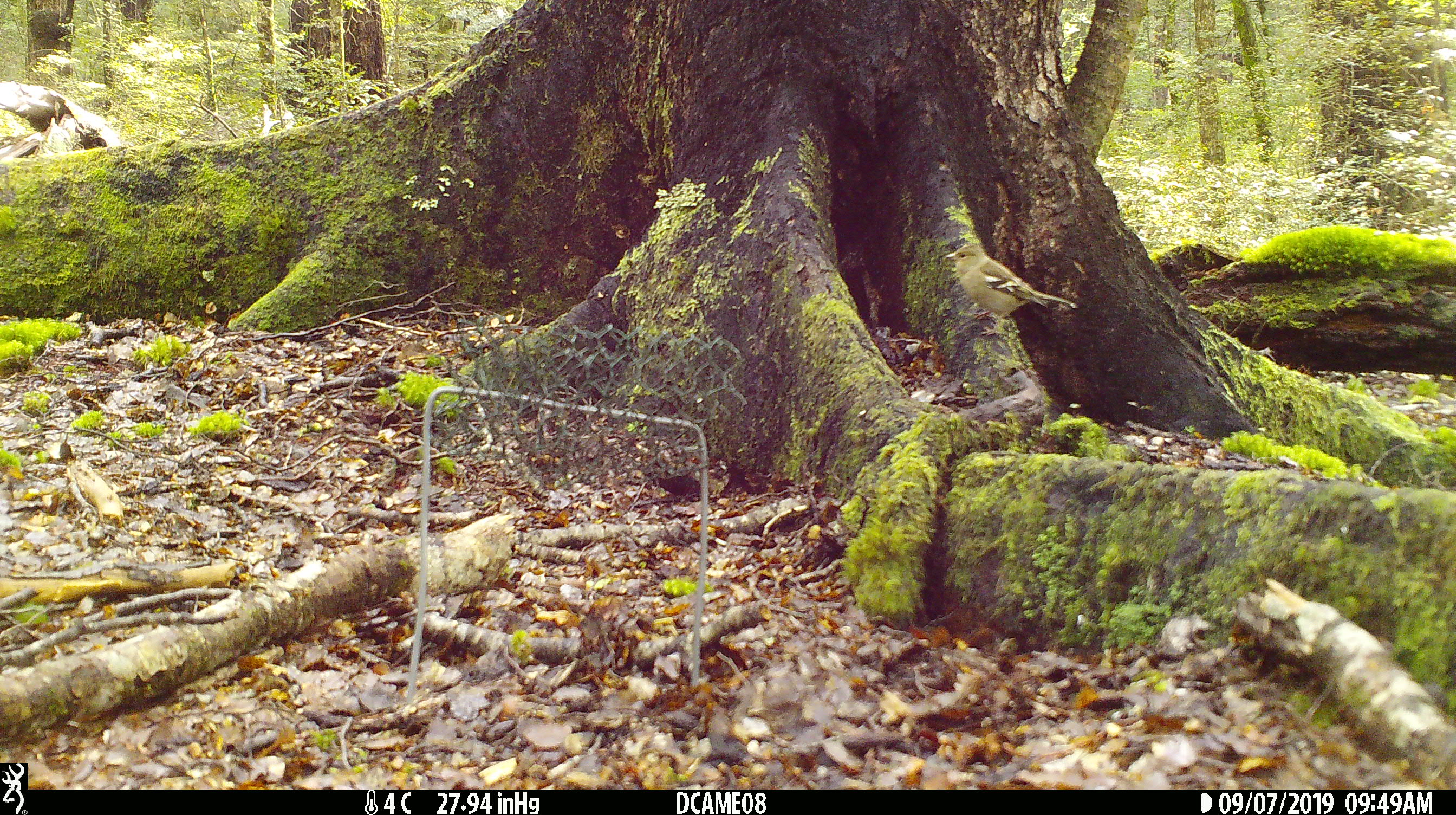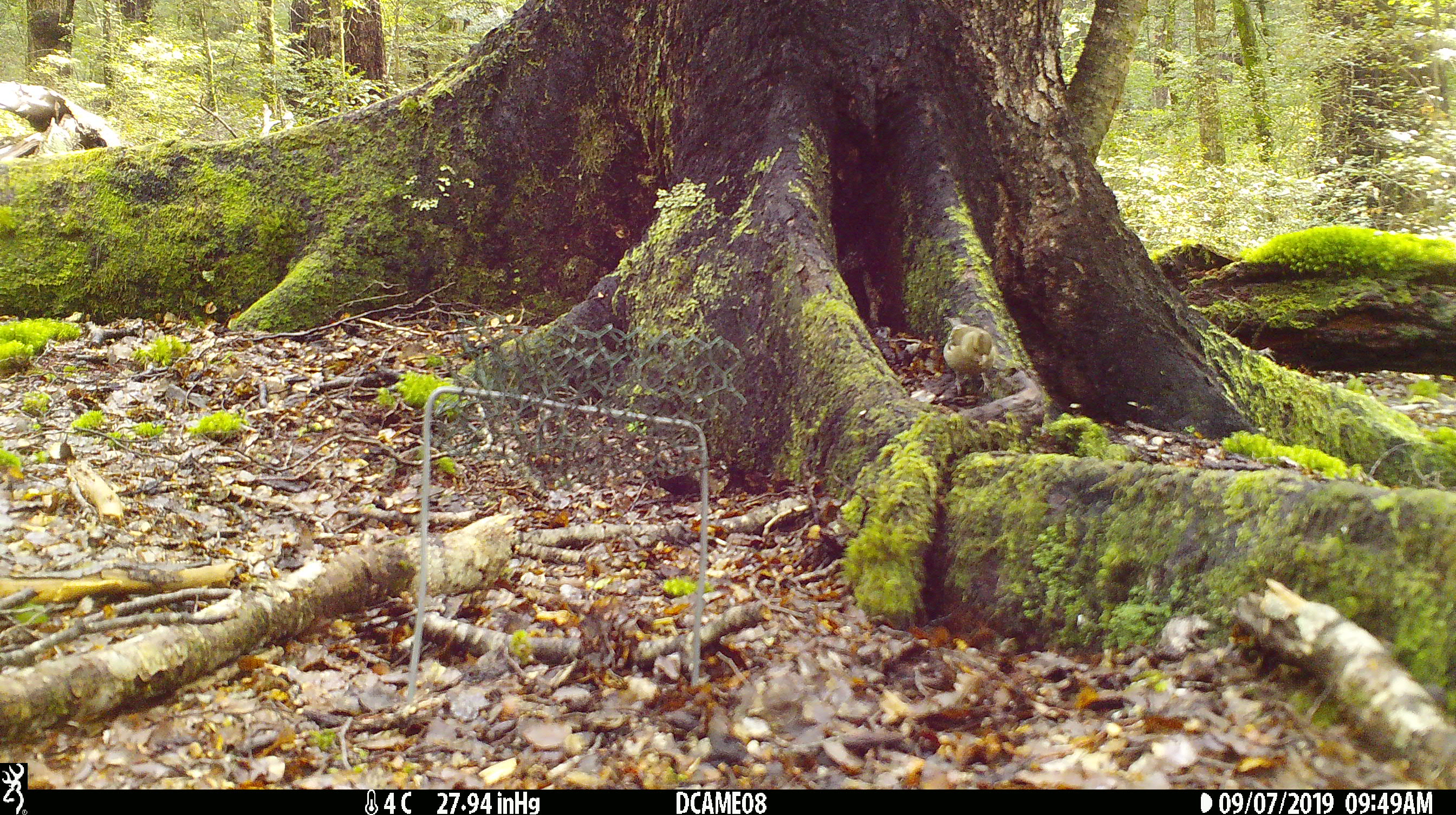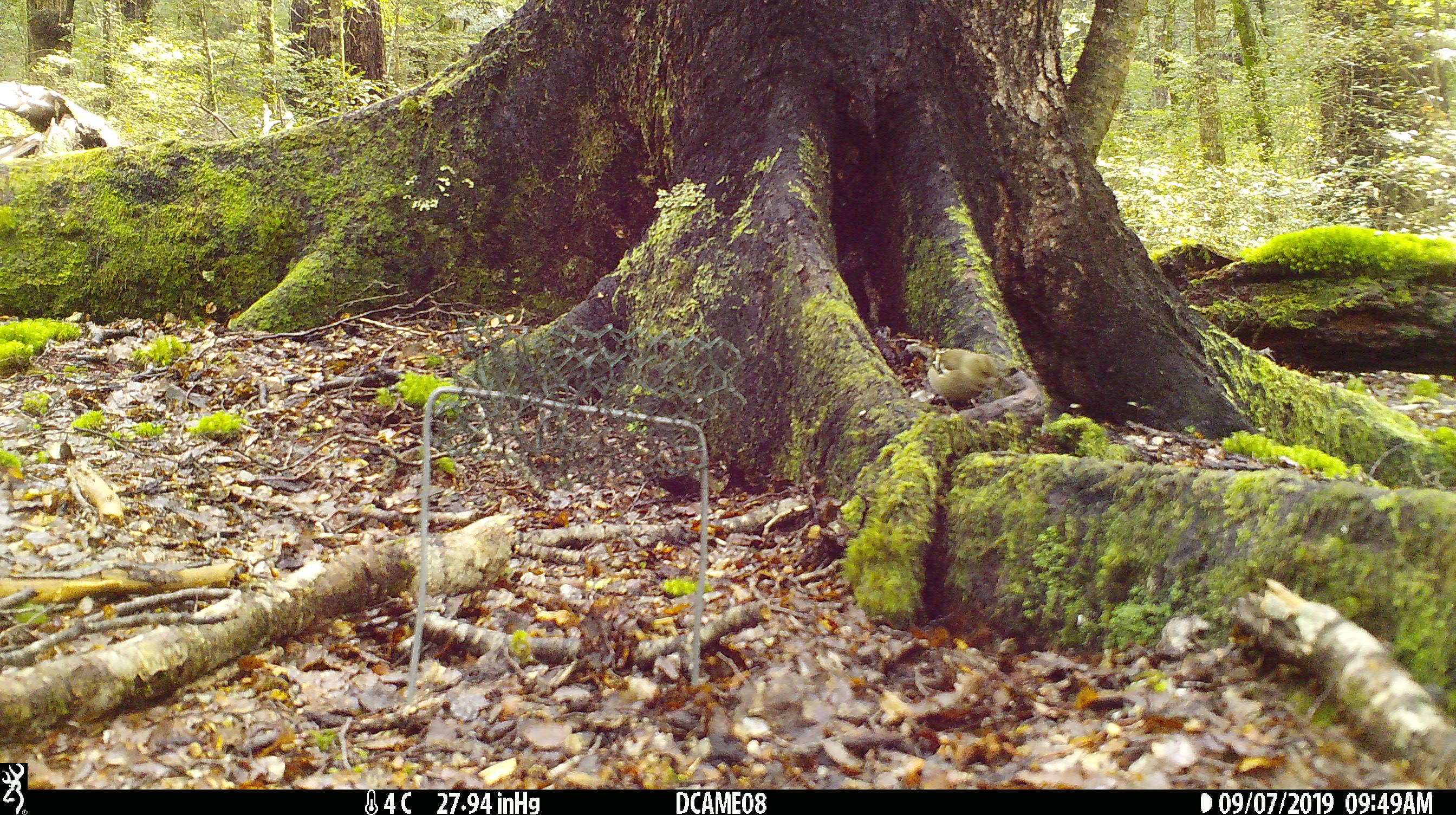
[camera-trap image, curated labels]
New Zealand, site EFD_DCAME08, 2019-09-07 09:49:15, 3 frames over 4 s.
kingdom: Animalia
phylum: Chordata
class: Aves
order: Passeriformes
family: Fringillidae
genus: Fringilla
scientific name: Fringilla coelebs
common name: common chaffinch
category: chaffinch